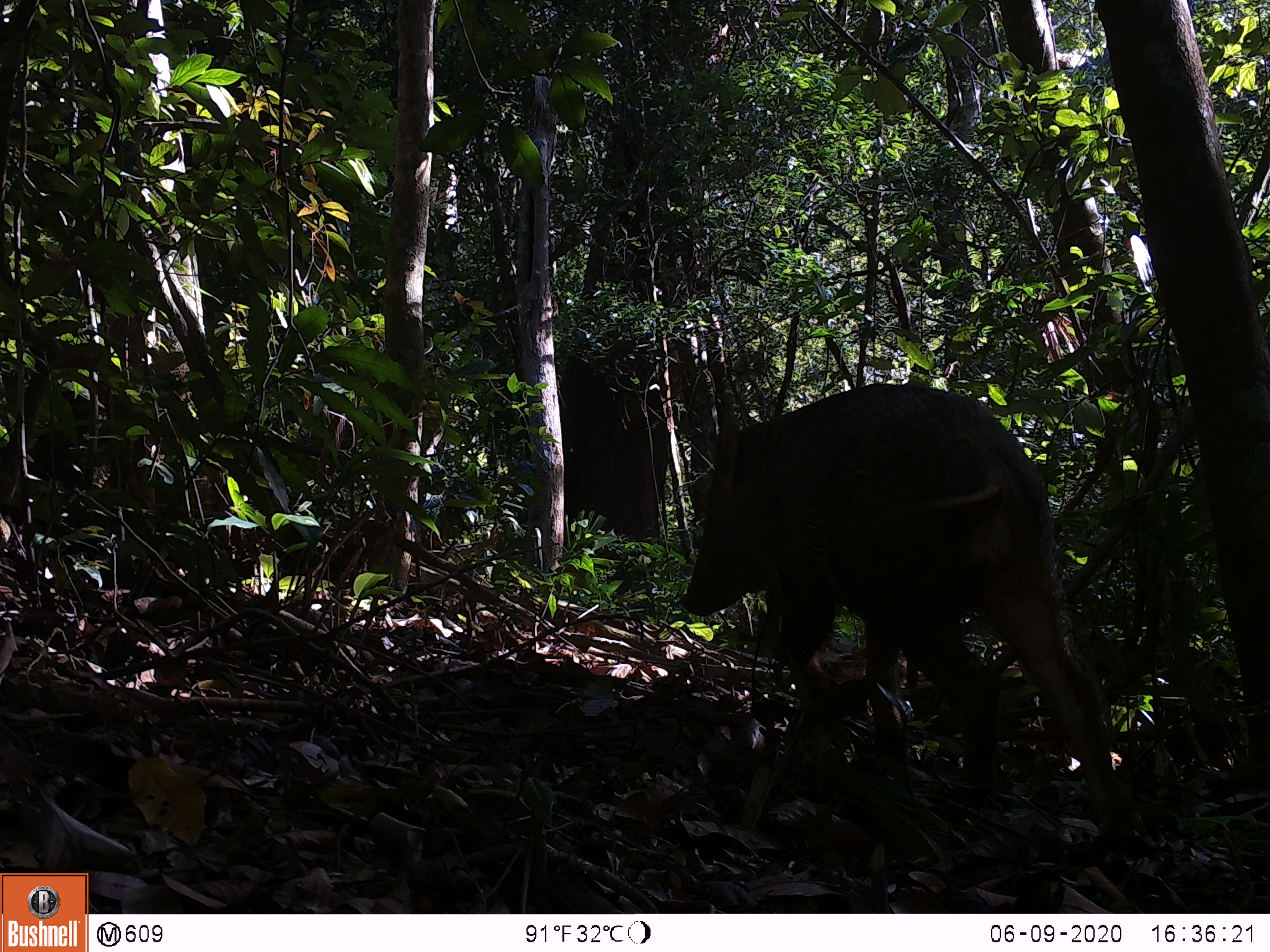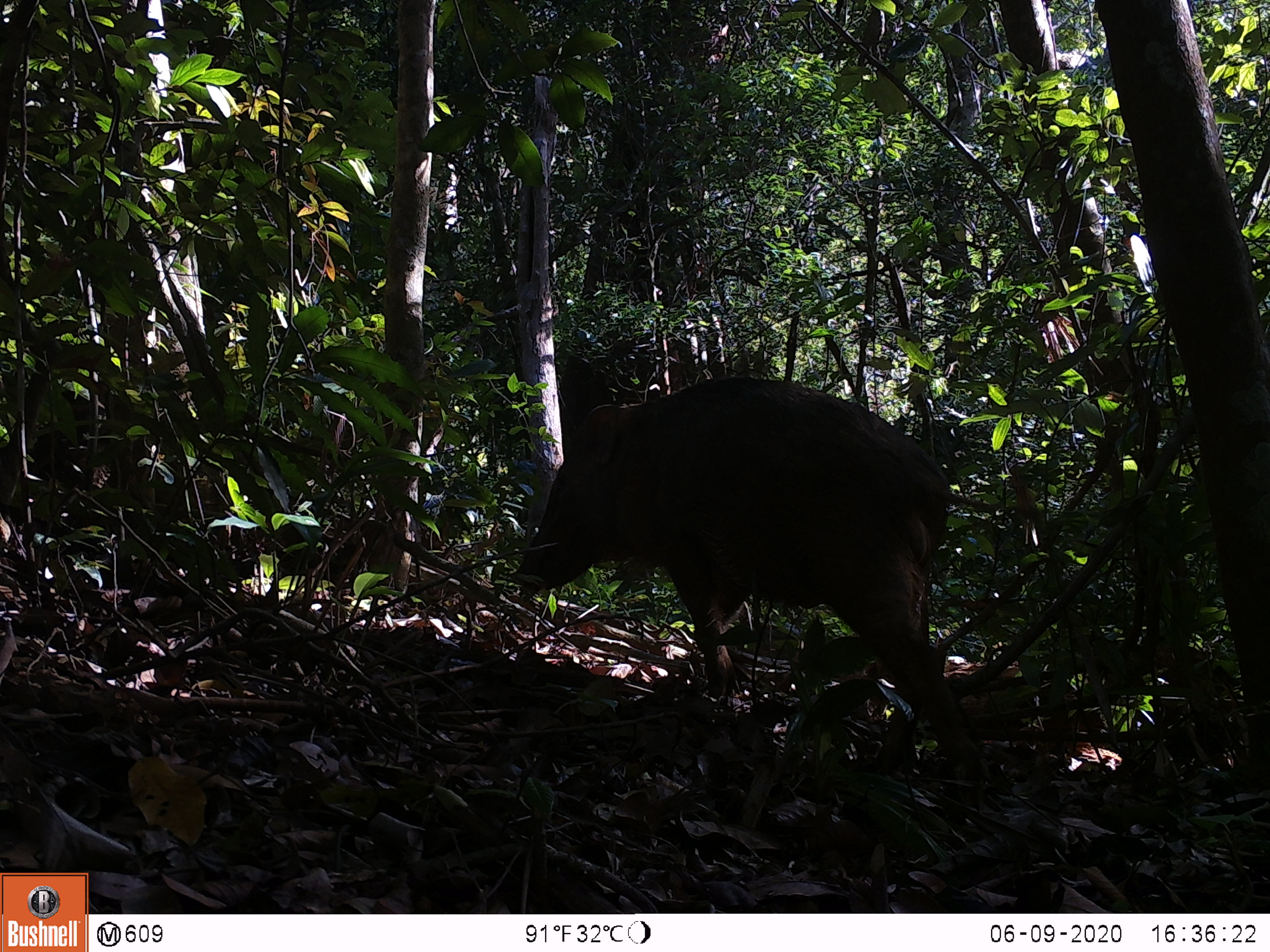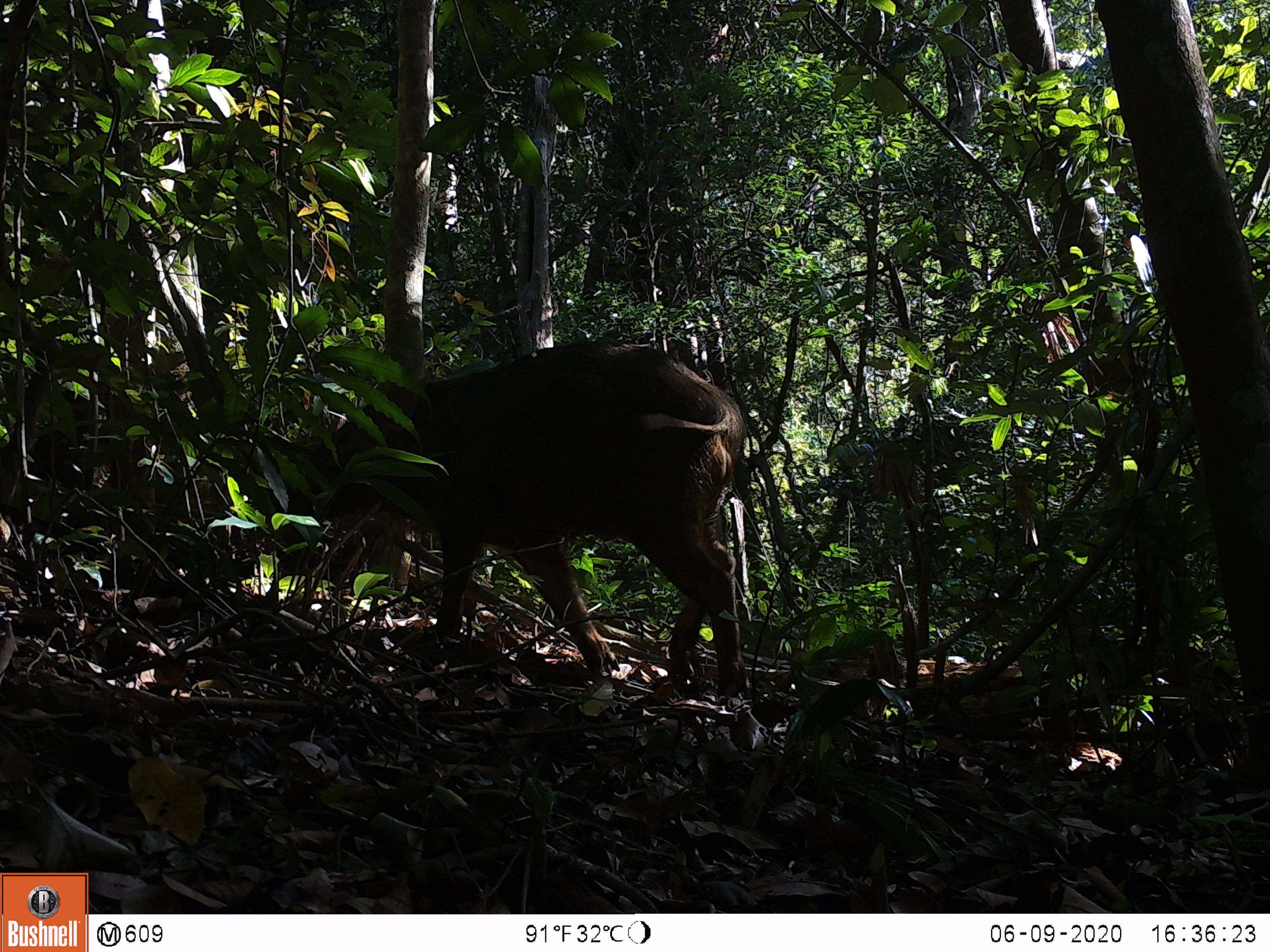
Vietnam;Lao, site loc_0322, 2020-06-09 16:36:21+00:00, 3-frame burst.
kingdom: Animalia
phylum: Chordata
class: Mammalia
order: Artiodactyla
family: Suidae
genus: Sus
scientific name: Sus scrofa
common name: eurasian wild pig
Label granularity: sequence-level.